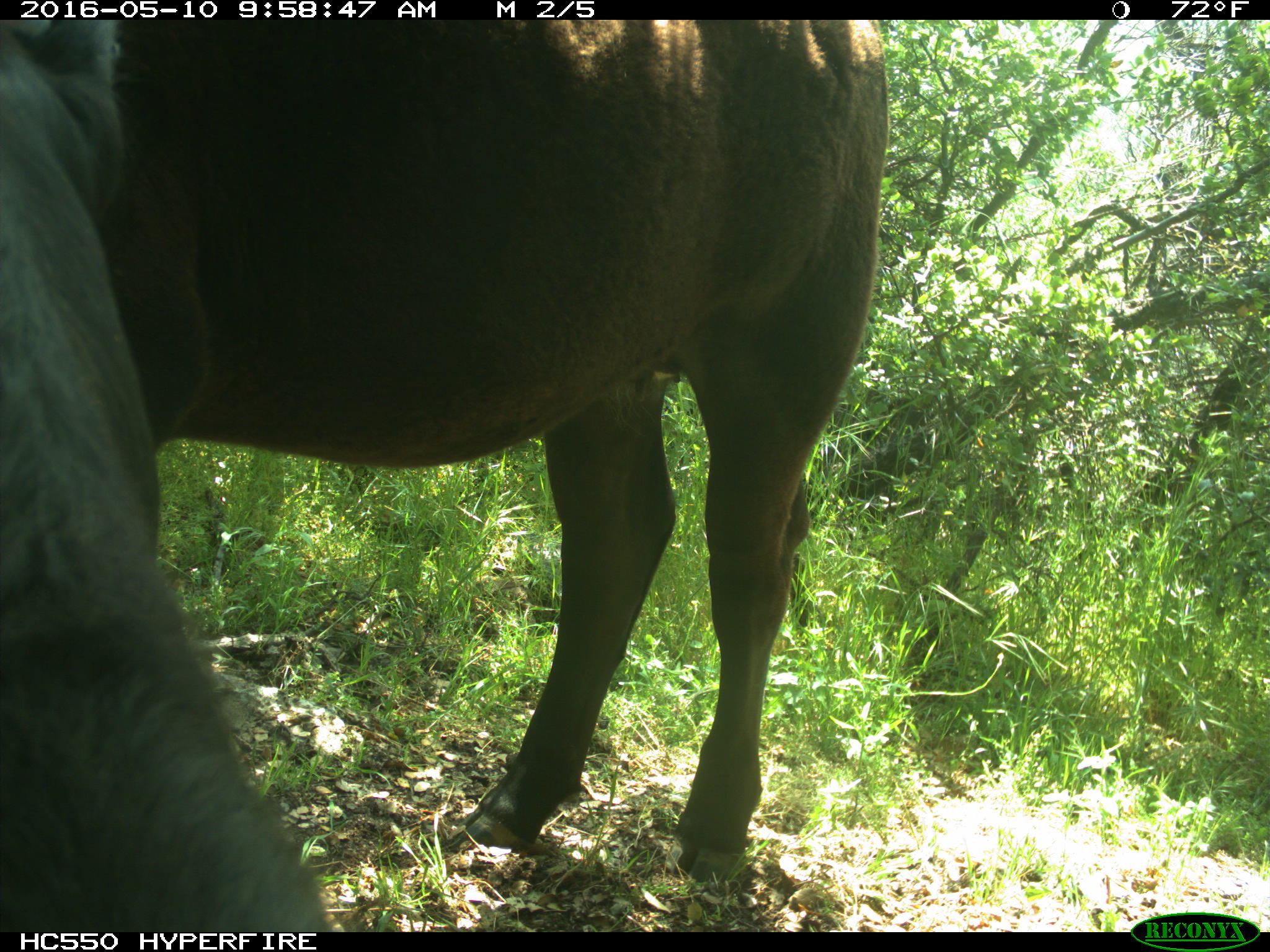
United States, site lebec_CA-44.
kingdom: Animalia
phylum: Chordata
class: Mammalia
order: Artiodactyla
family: Bovidae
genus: Bos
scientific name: Bos taurus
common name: domestic cow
Bos taurus (domestic cow).